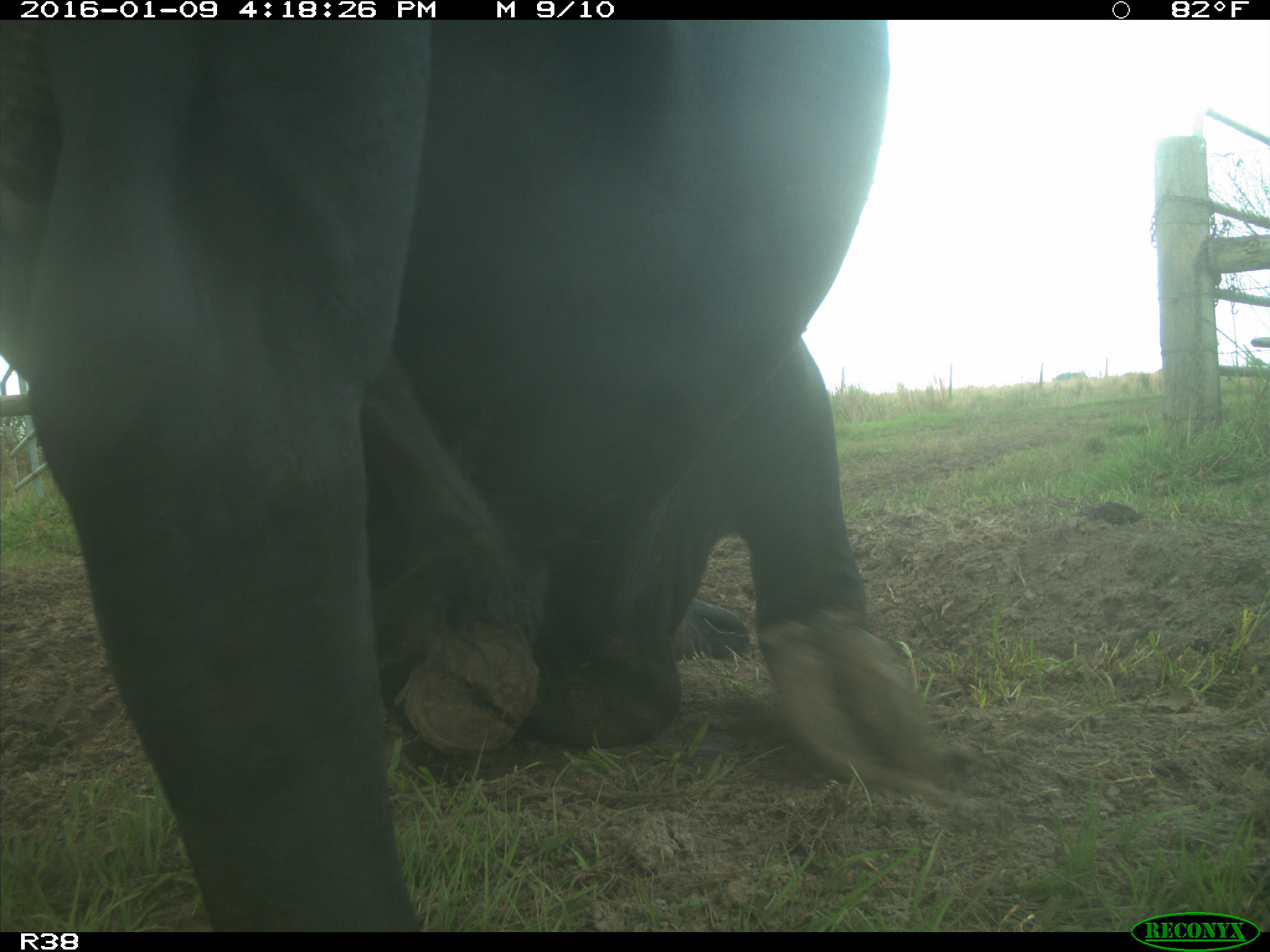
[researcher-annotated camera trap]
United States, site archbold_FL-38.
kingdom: Animalia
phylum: Chordata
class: Mammalia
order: Artiodactyla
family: Bovidae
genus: Bos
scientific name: Bos taurus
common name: domestic cow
Bos taurus (domestic cow).